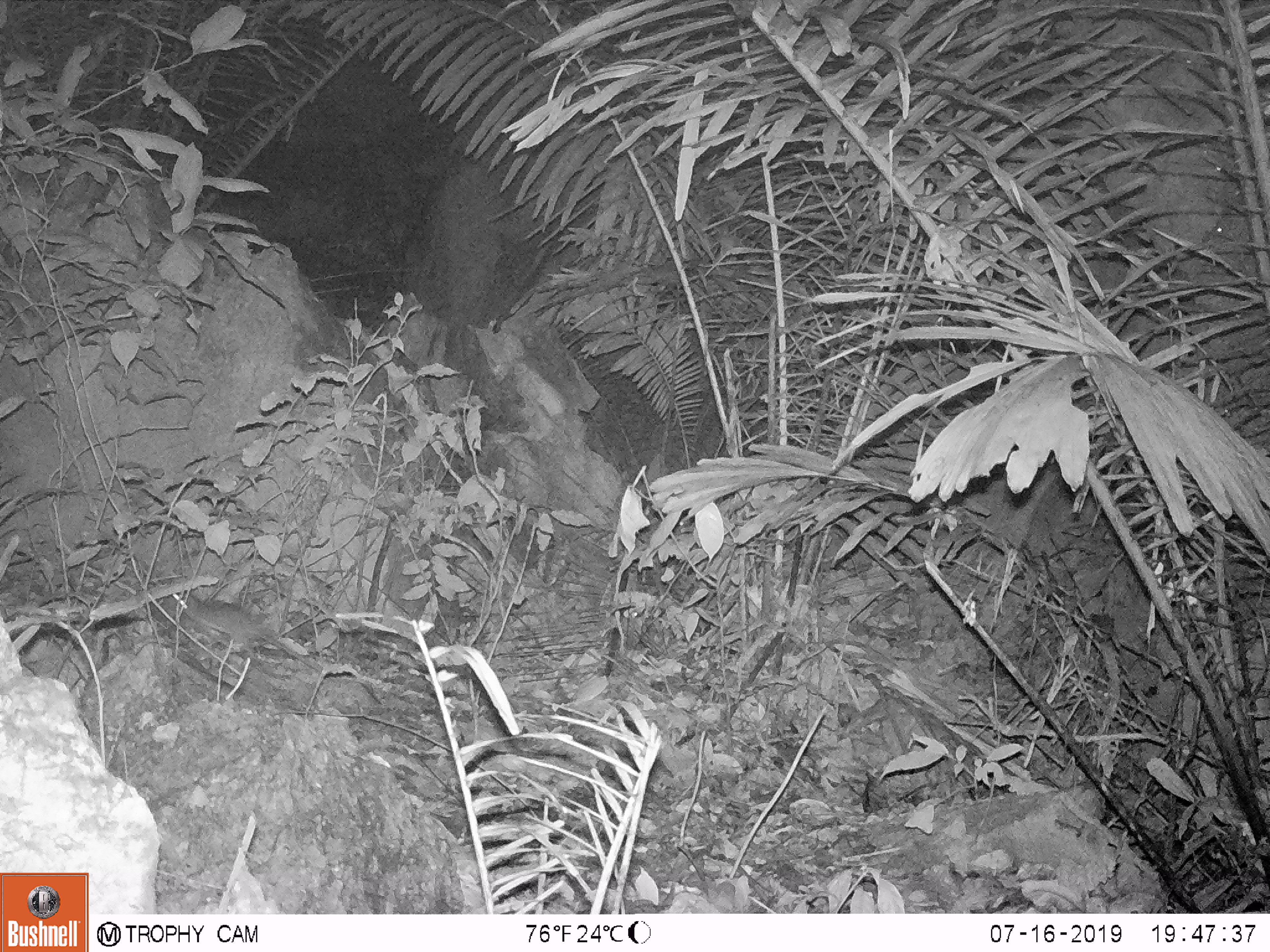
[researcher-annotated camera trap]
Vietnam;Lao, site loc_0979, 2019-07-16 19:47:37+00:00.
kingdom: Animalia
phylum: Chordata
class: Mammalia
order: Rodentia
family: Muridae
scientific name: Muridae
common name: old-world mice and rats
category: unidentified murid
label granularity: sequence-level